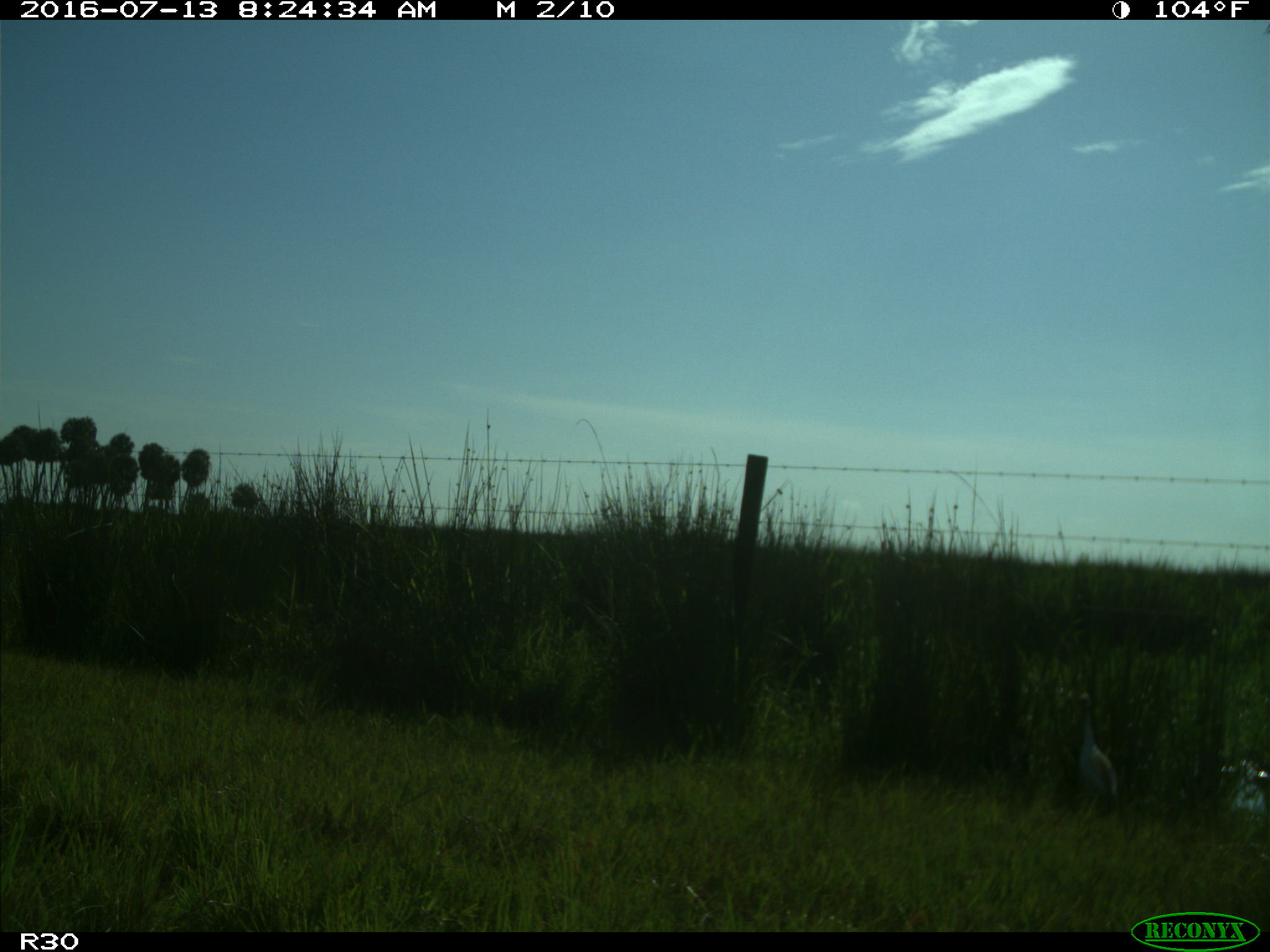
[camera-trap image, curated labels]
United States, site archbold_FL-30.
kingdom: Animalia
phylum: Chordata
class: Aves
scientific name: Aves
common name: birds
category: unidentified bird